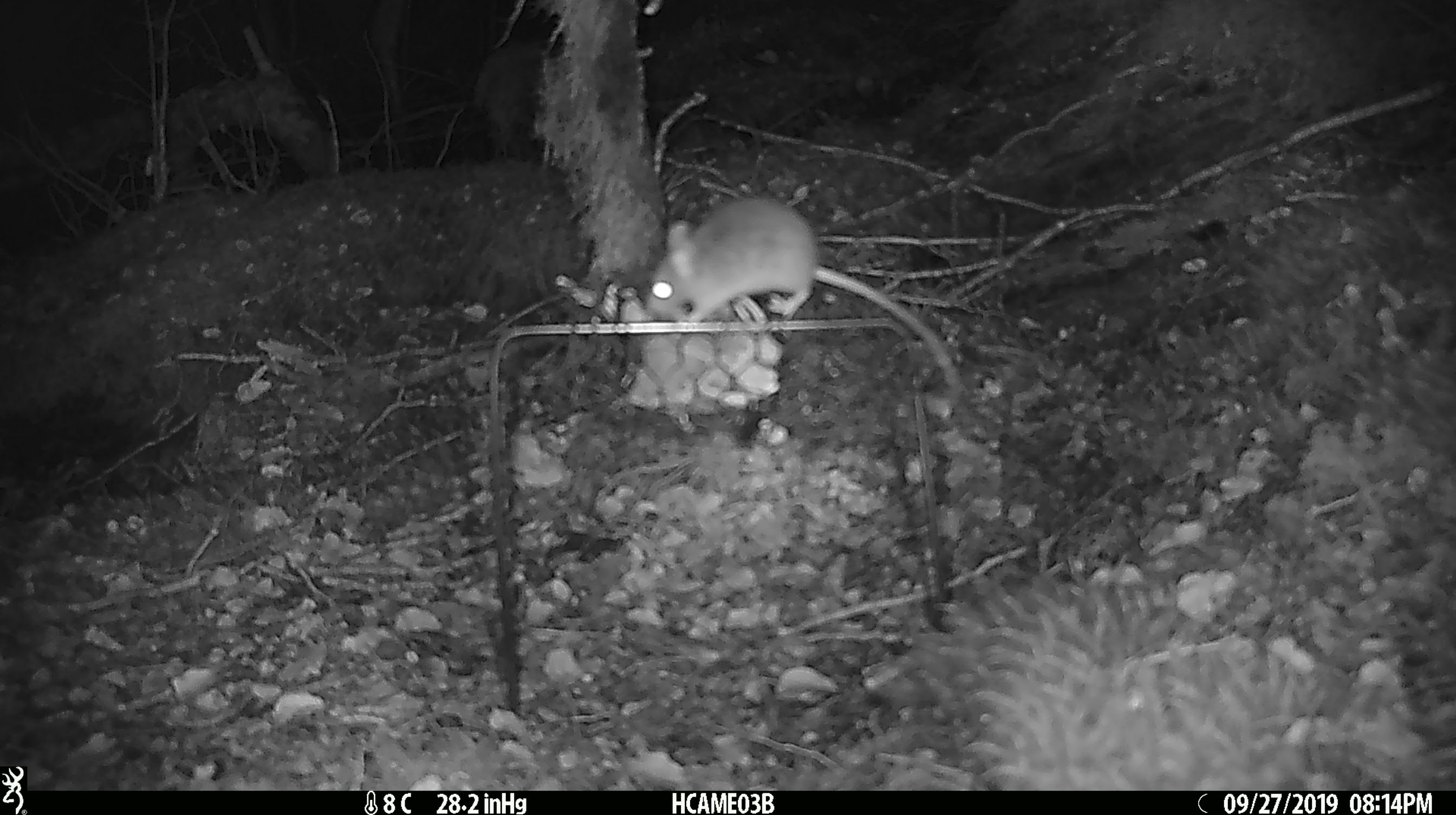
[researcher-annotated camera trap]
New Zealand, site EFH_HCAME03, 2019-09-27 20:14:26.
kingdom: Animalia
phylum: Chordata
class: Mammalia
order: Rodentia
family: Muridae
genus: Mus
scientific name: Mus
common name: mouse